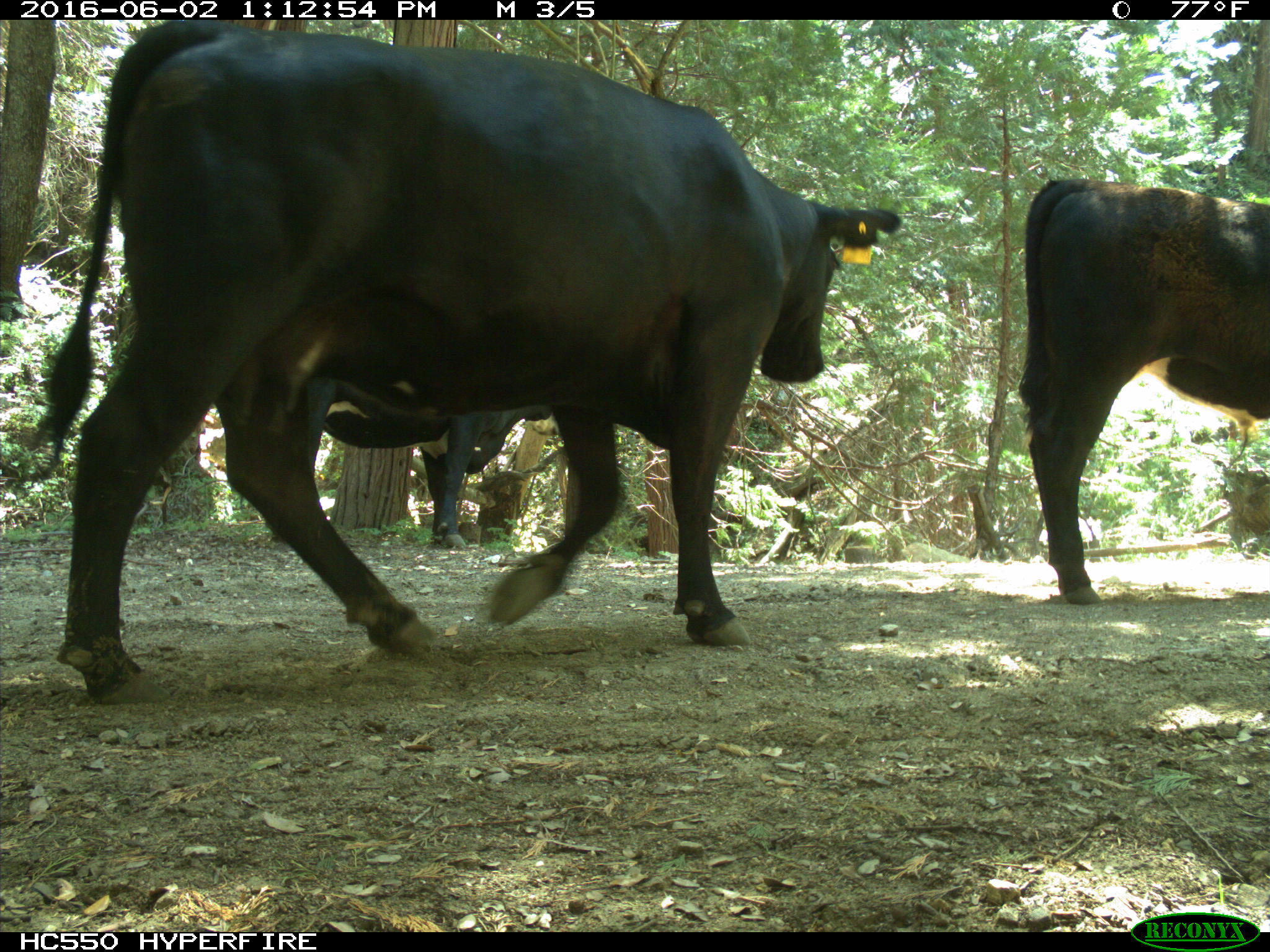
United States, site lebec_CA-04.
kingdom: Animalia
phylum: Chordata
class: Mammalia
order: Artiodactyla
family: Bovidae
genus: Bos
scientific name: Bos taurus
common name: domestic cow